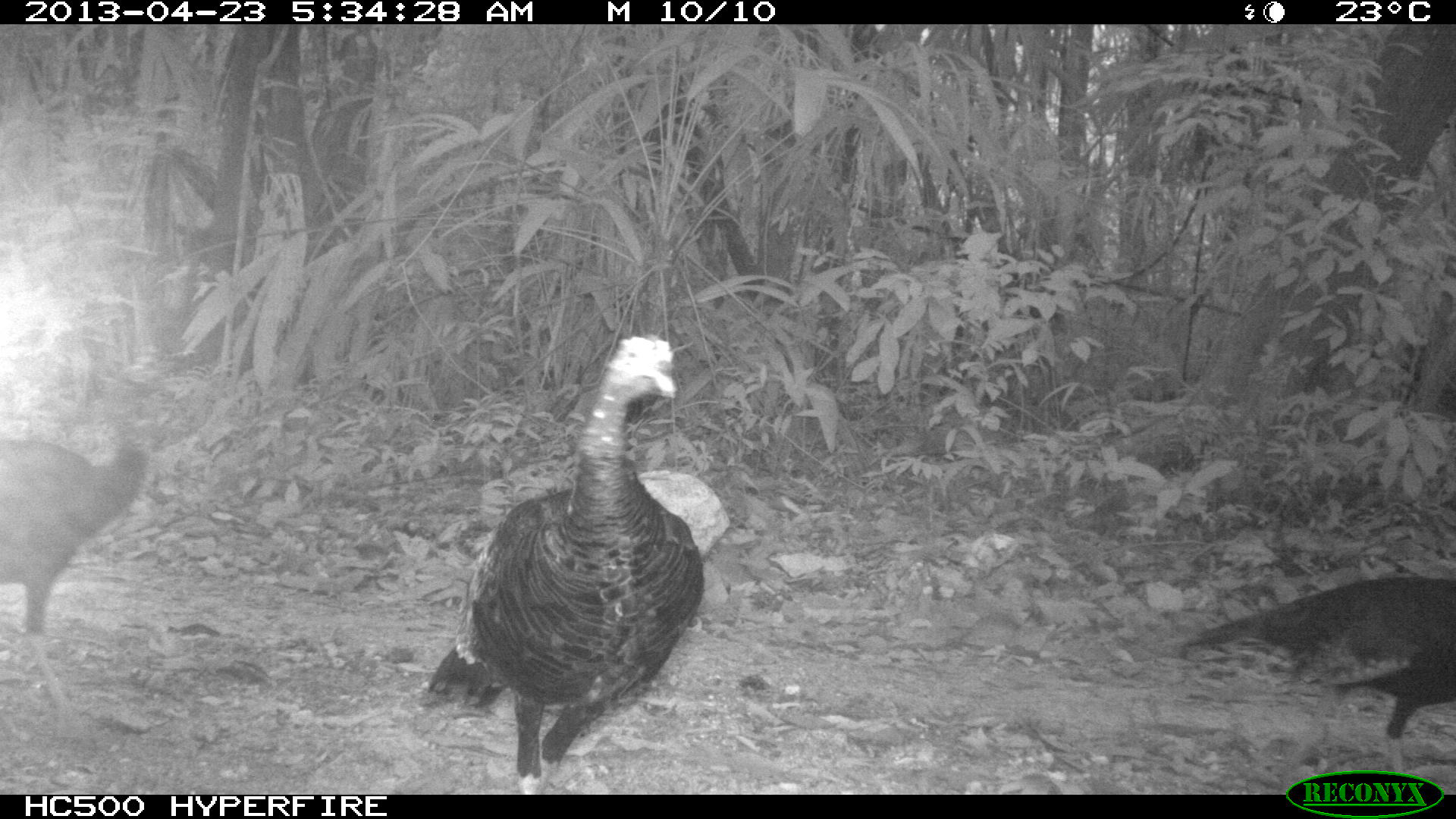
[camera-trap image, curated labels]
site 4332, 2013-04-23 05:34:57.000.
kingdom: Animalia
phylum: Chordata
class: Aves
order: Galliformes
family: Phasianidae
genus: Meleagris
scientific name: Meleagris ocellata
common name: ocellated turkey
Meleagris ocellata (ocellated turkey), count 3.